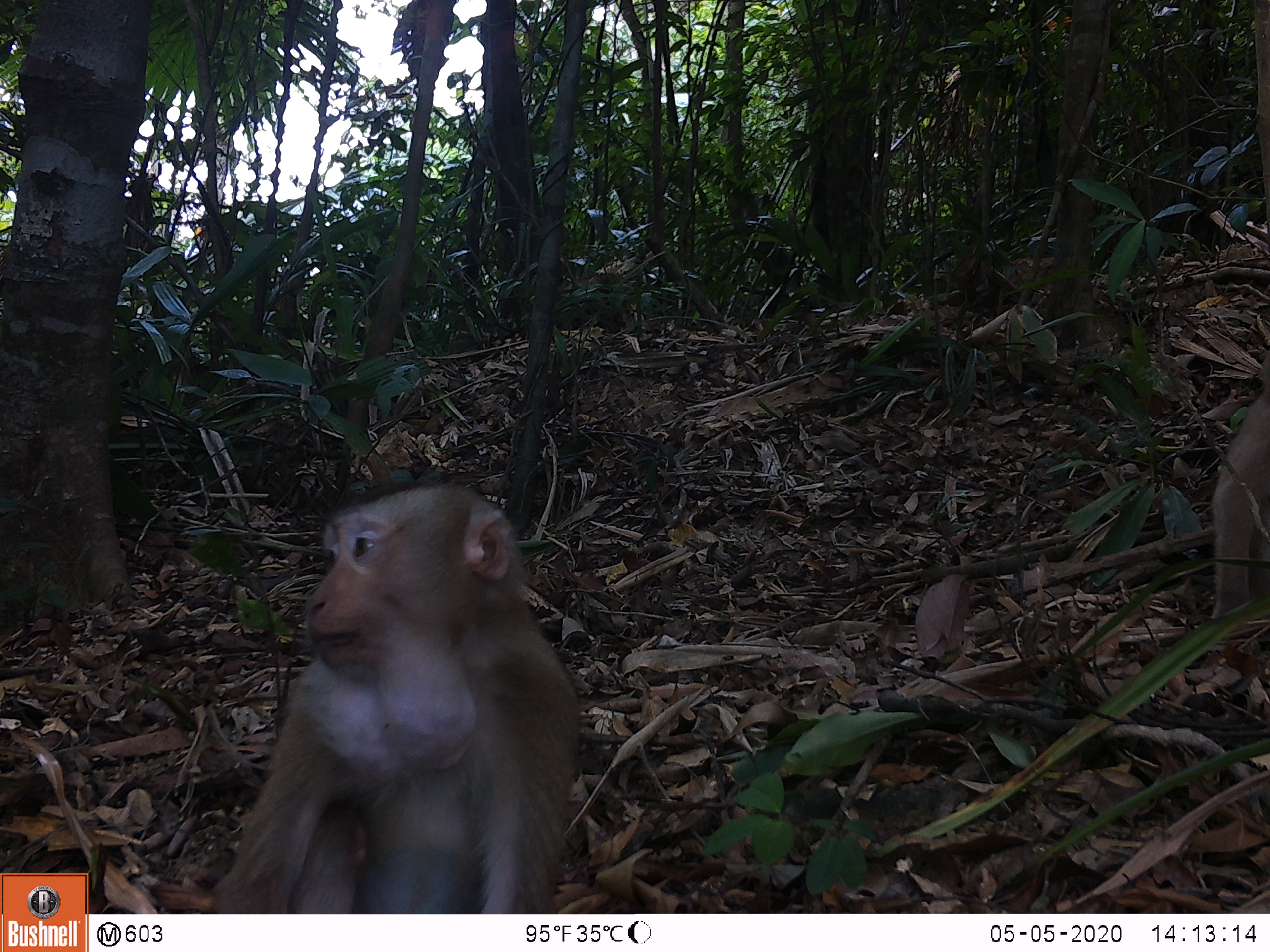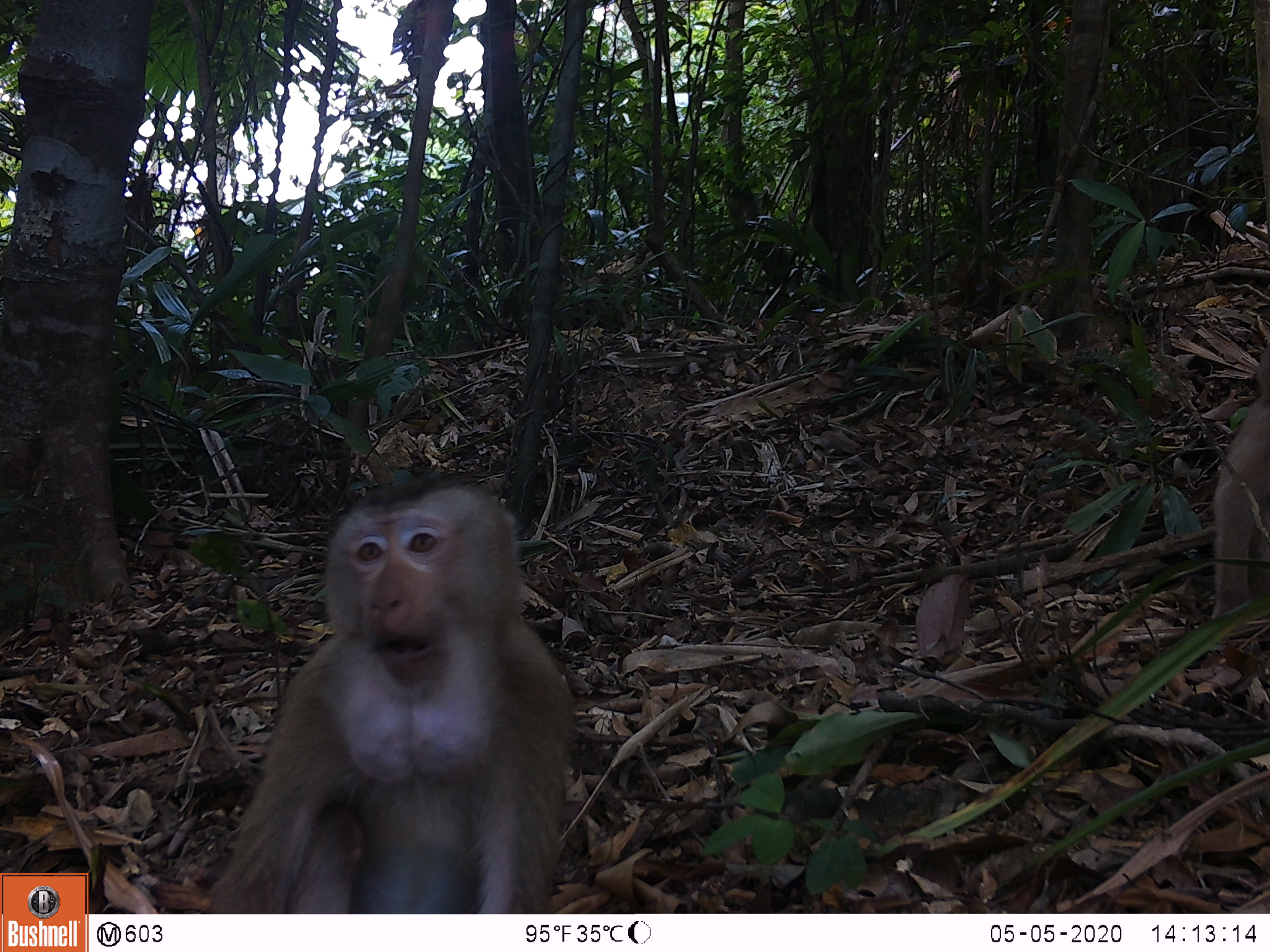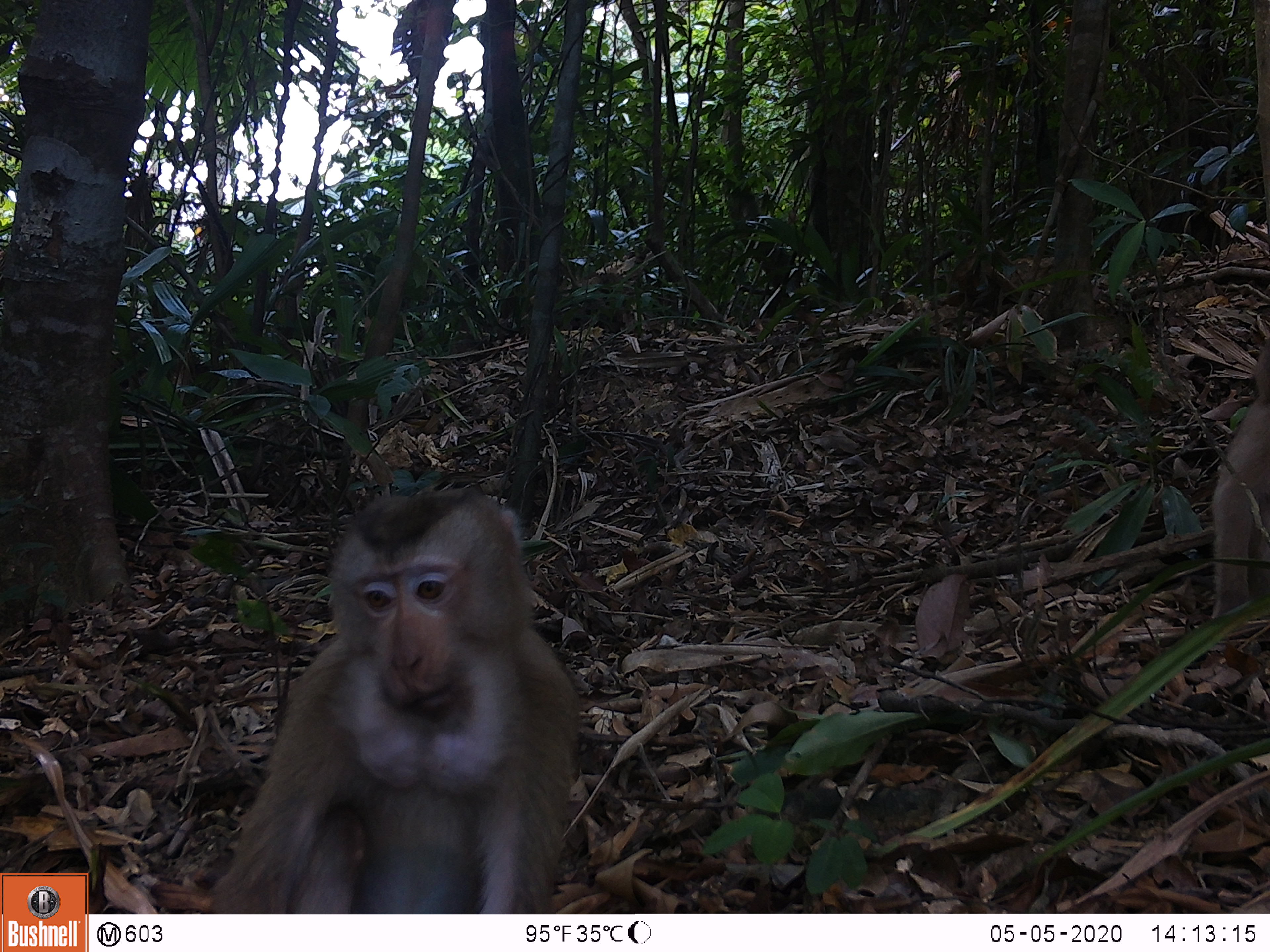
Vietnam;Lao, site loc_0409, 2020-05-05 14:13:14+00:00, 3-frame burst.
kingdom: Animalia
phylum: Chordata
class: Mammalia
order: Primates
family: Cercopithecidae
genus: Macaca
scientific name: Macaca nemestrina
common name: pig-tailed macaque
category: pig tailed macaque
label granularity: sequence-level